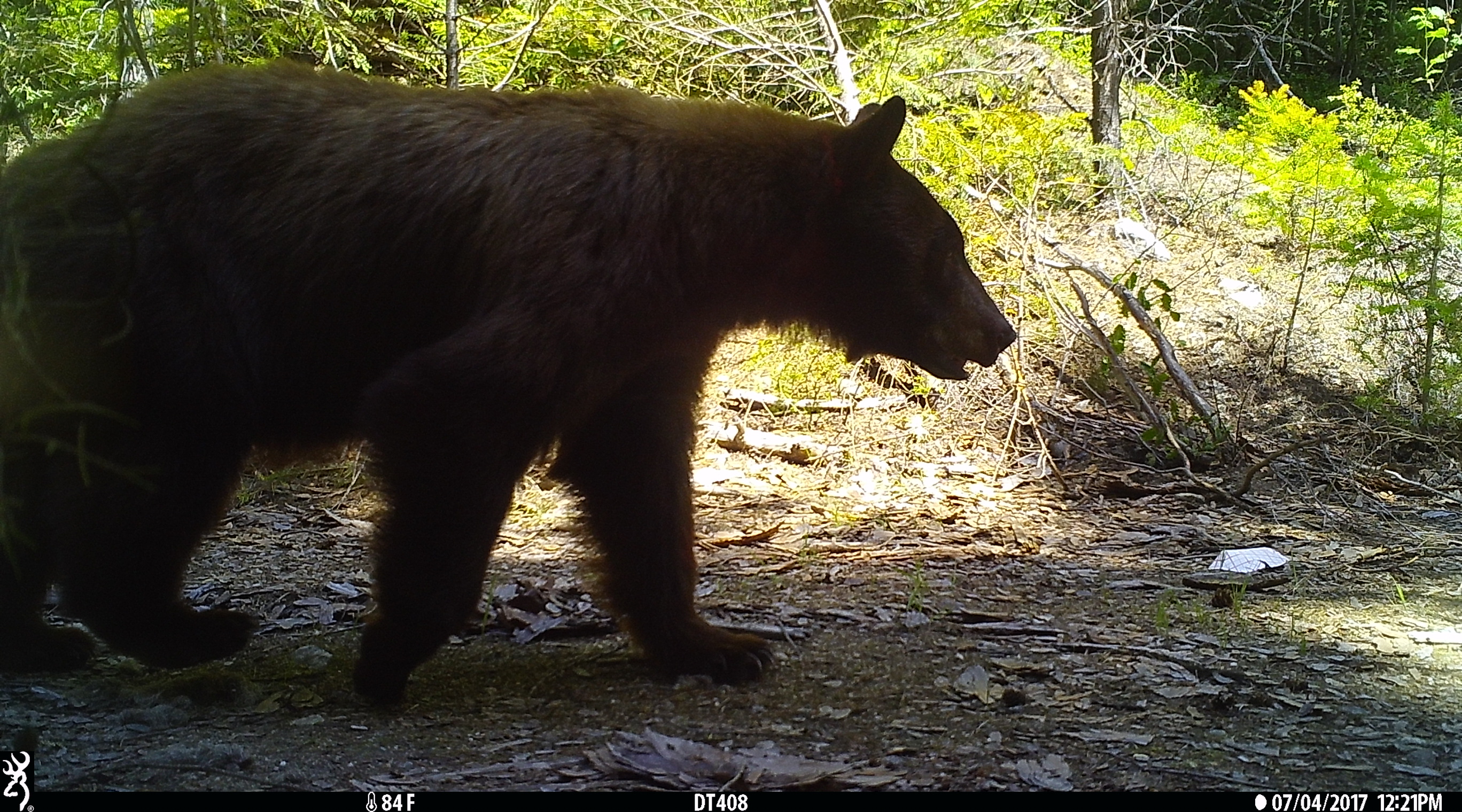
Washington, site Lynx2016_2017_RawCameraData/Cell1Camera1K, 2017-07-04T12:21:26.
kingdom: Animalia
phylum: Chordata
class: Mammalia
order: Carnivora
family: Ursidae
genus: Ursus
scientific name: Ursus americanus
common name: american black bear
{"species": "Ursus americanus (american black bear)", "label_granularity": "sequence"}